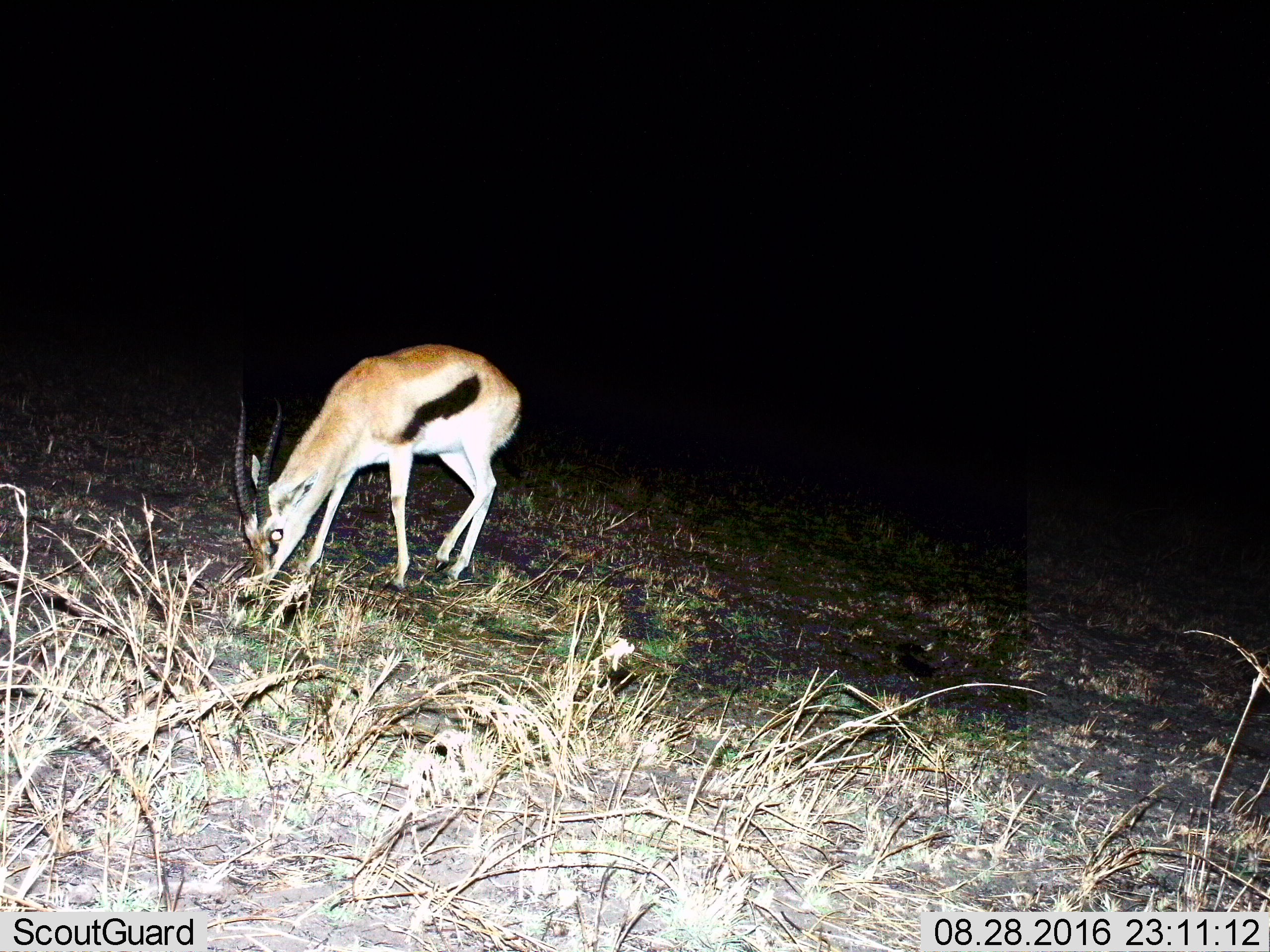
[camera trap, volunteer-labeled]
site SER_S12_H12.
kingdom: Animalia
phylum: Chordata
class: Mammalia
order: Artiodactyla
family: Bovidae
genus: Eudorcas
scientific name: Eudorcas thomsonii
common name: thomson's gazelle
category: gazellethomsons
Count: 1.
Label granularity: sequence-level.